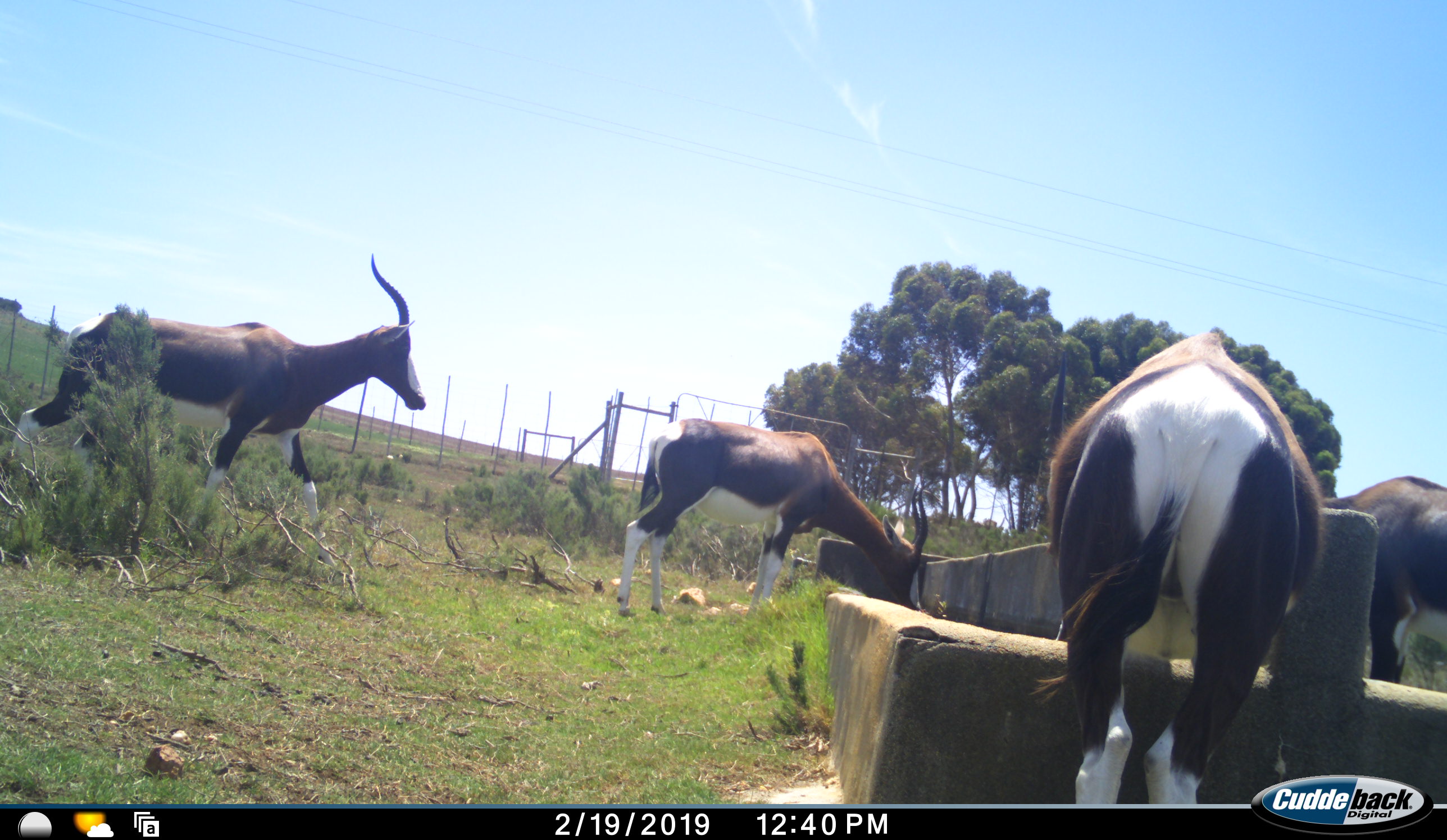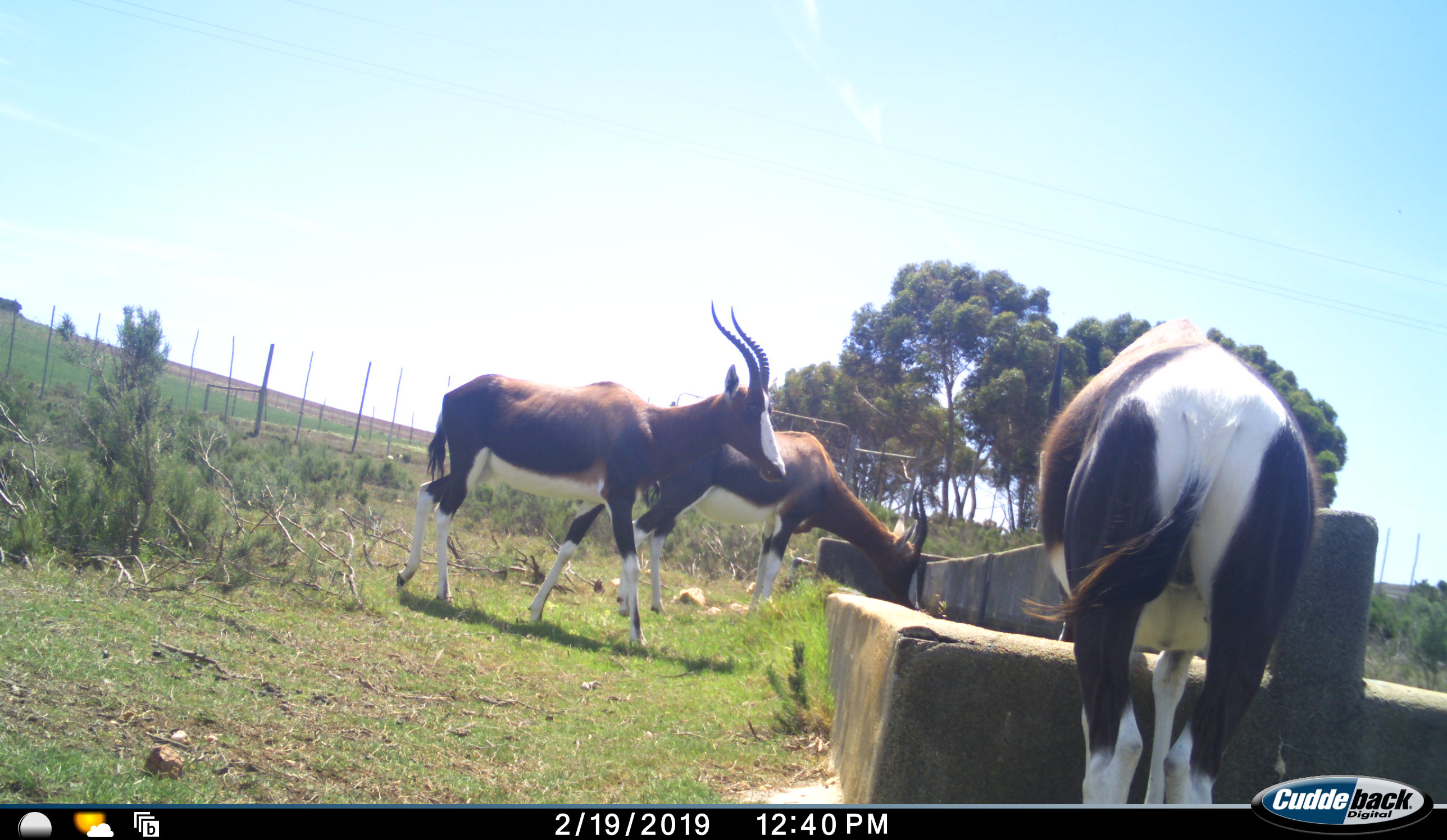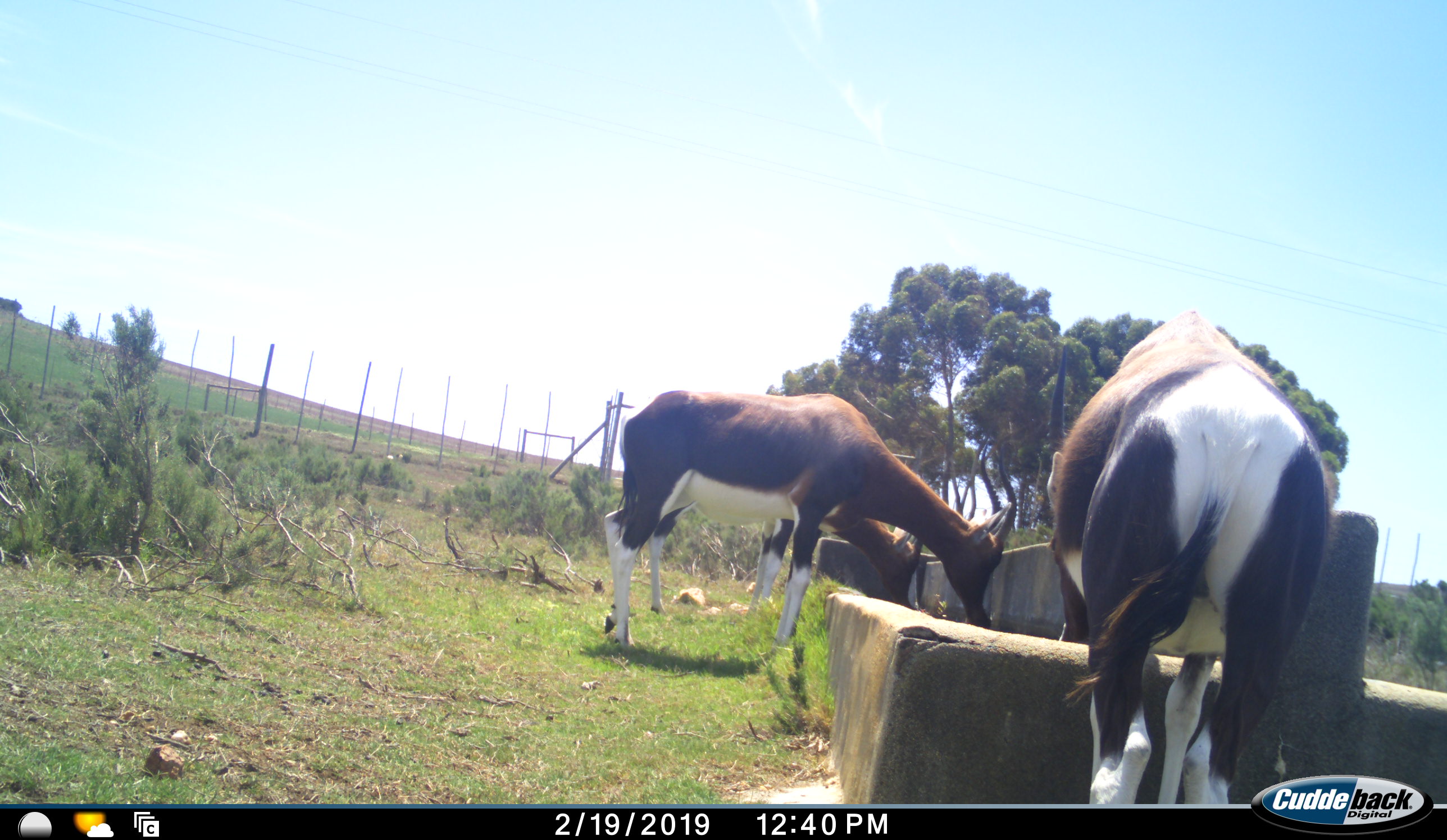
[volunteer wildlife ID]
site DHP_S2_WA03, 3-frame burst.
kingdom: Animalia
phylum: Chordata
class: Mammalia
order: Artiodactyla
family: Bovidae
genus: Damaliscus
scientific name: Damaliscus pygargus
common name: bontebok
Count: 4.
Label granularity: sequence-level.